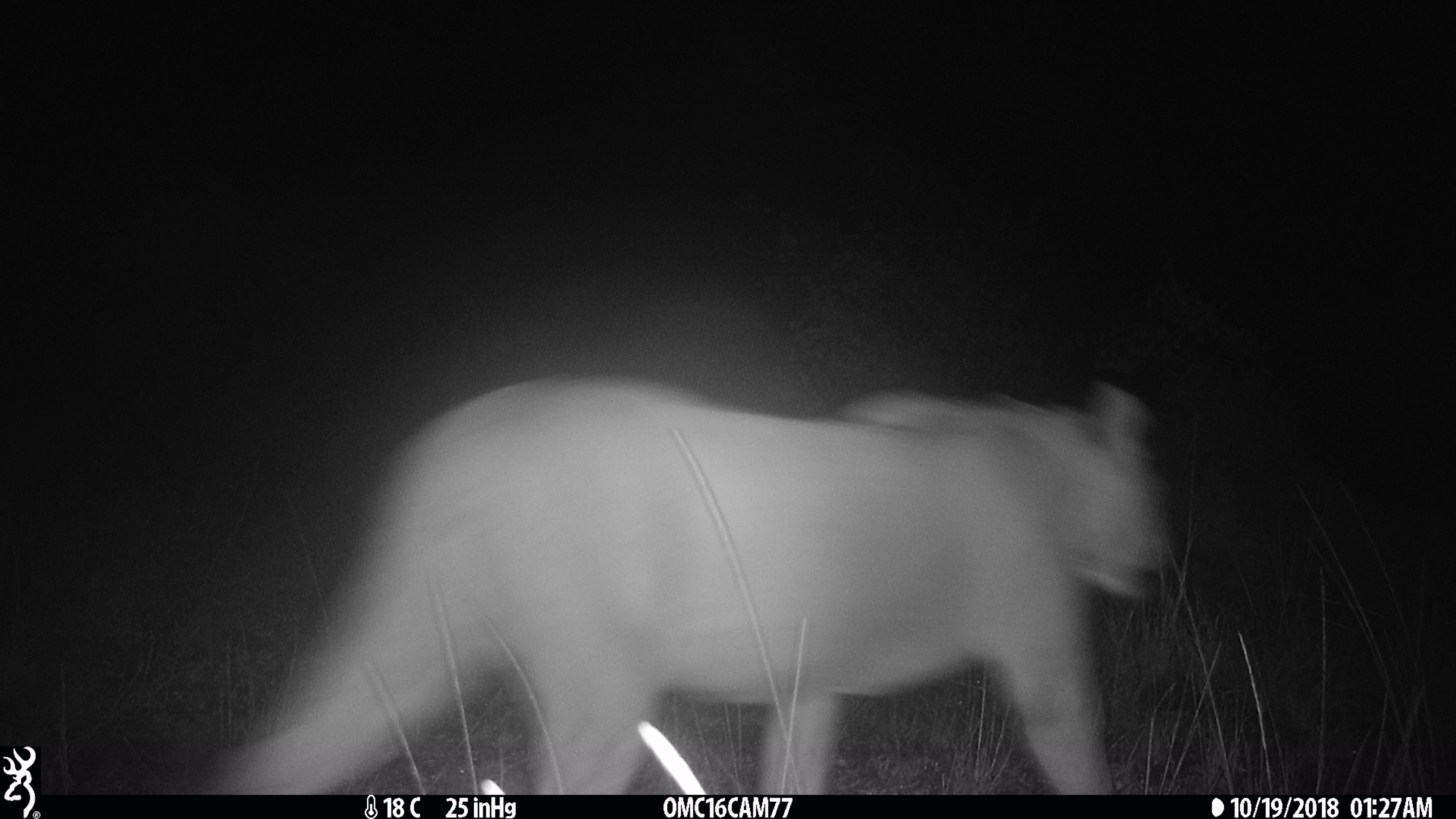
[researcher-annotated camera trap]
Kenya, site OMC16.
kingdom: Animalia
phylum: Chordata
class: Mammalia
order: Carnivora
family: Felidae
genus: Panthera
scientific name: Panthera leo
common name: lion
Lion (Panthera leo).